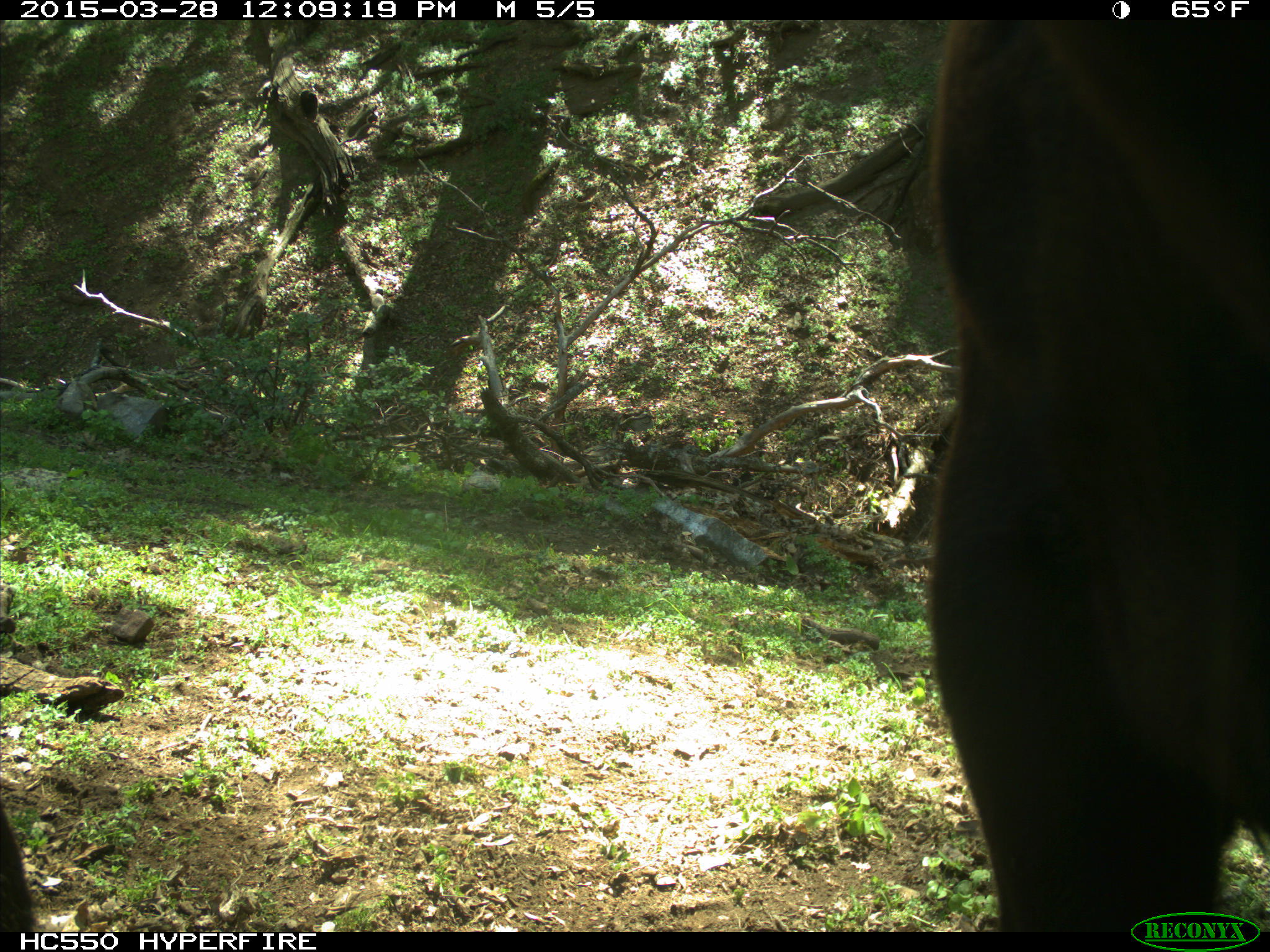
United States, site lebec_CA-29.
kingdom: Animalia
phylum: Chordata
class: Mammalia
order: Artiodactyla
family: Bovidae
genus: Bos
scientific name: Bos taurus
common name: domestic cow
Bos taurus (domestic cow).